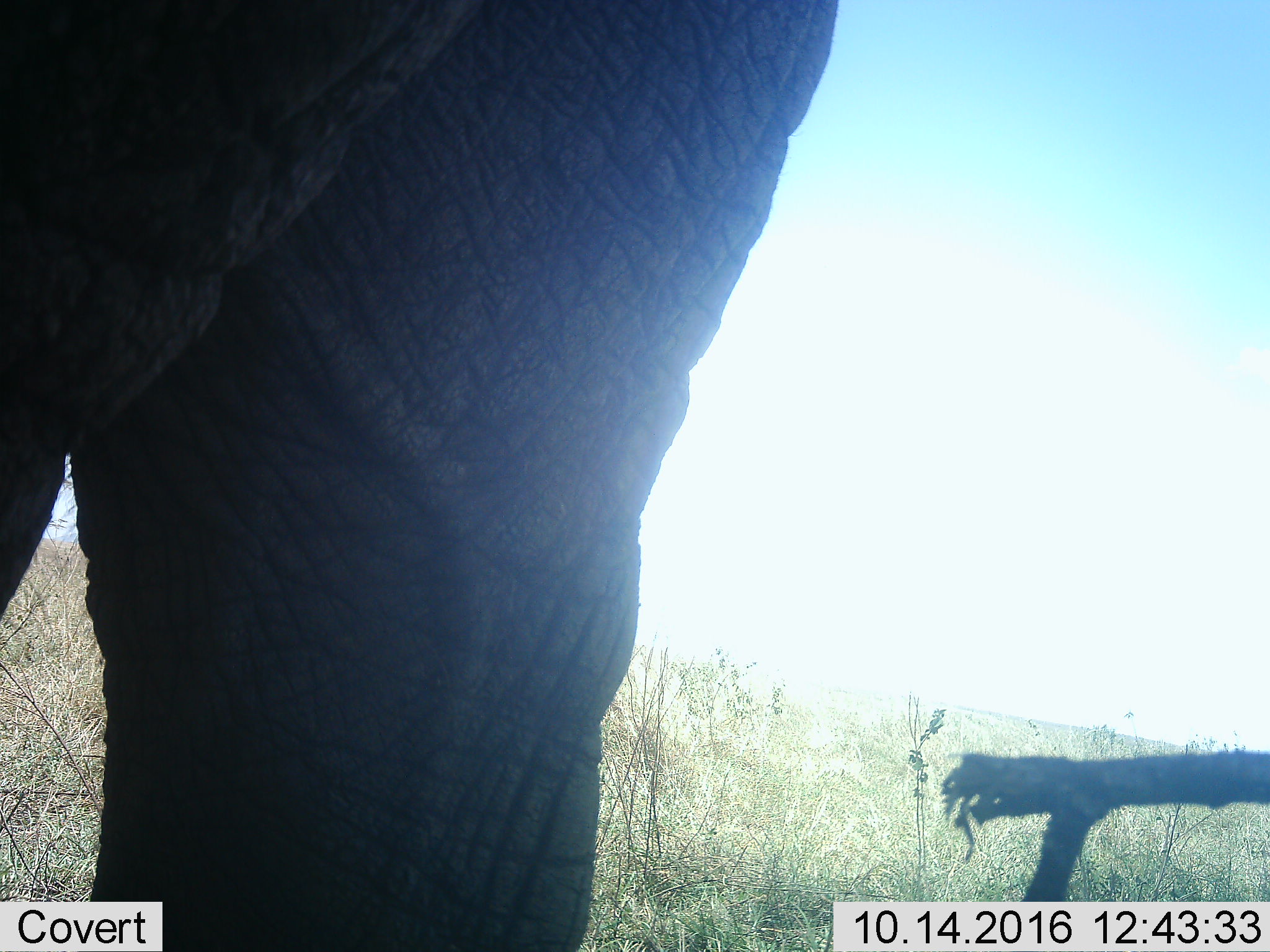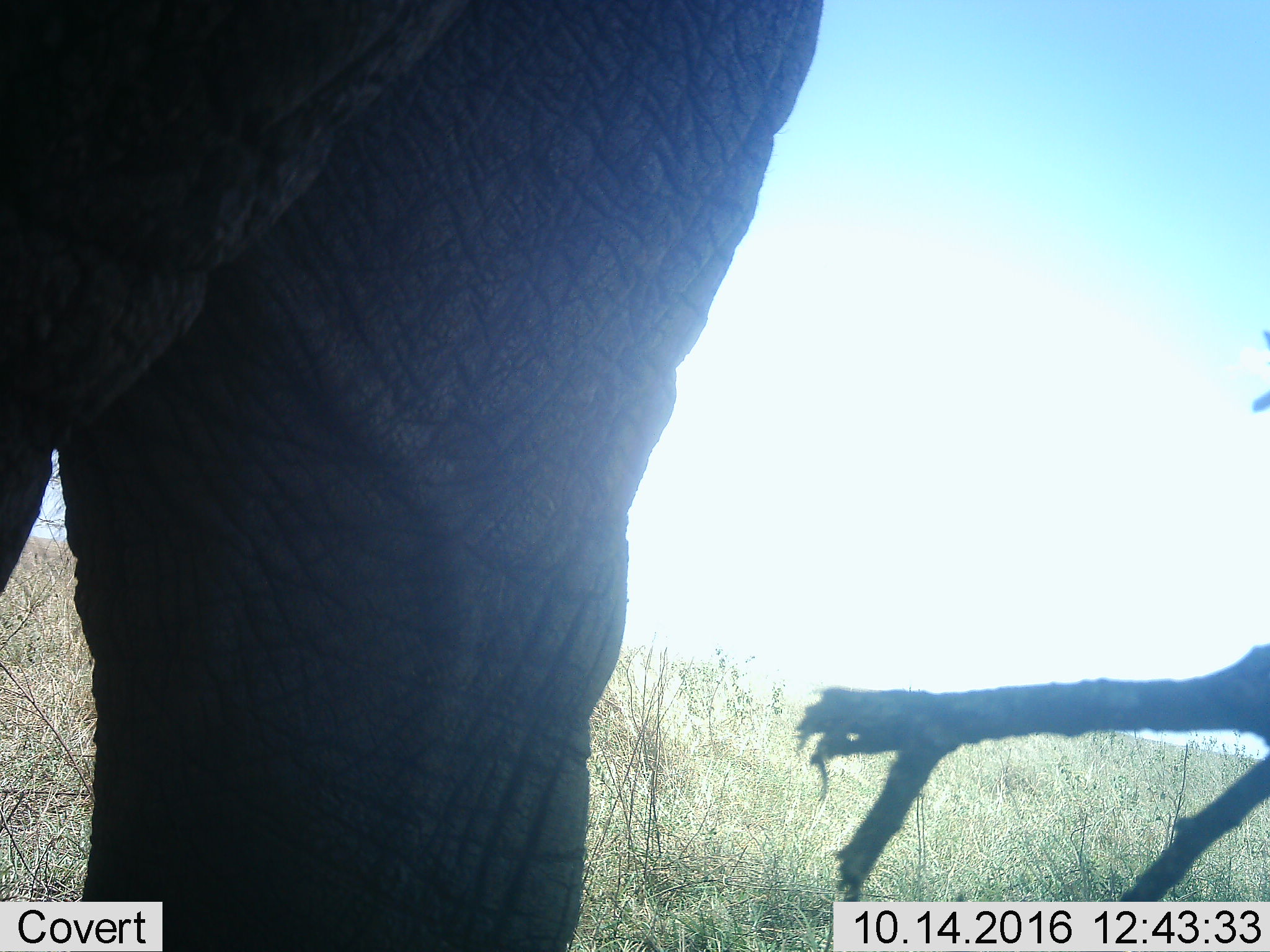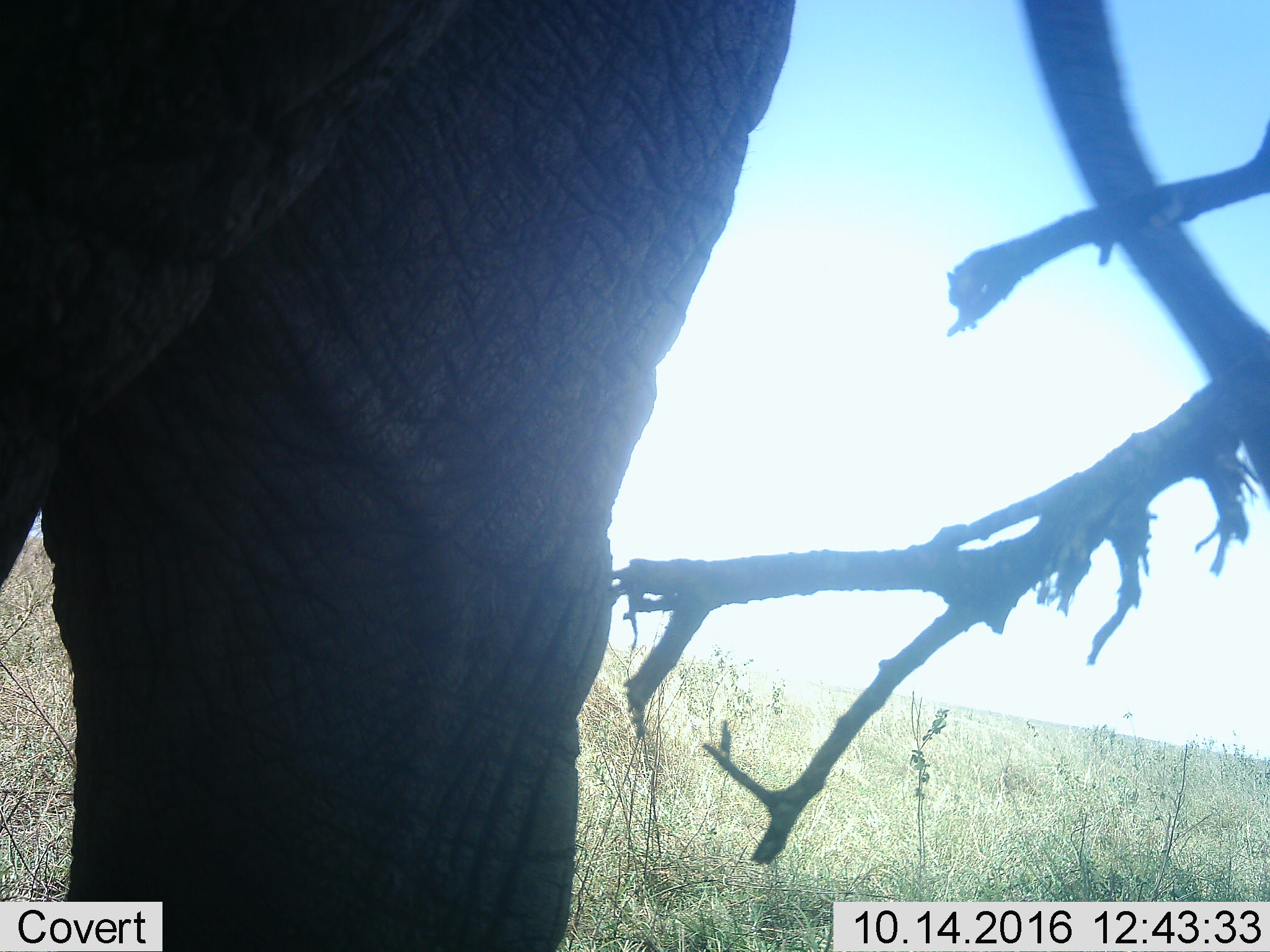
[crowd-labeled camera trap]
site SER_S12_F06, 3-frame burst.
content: unidentified animal